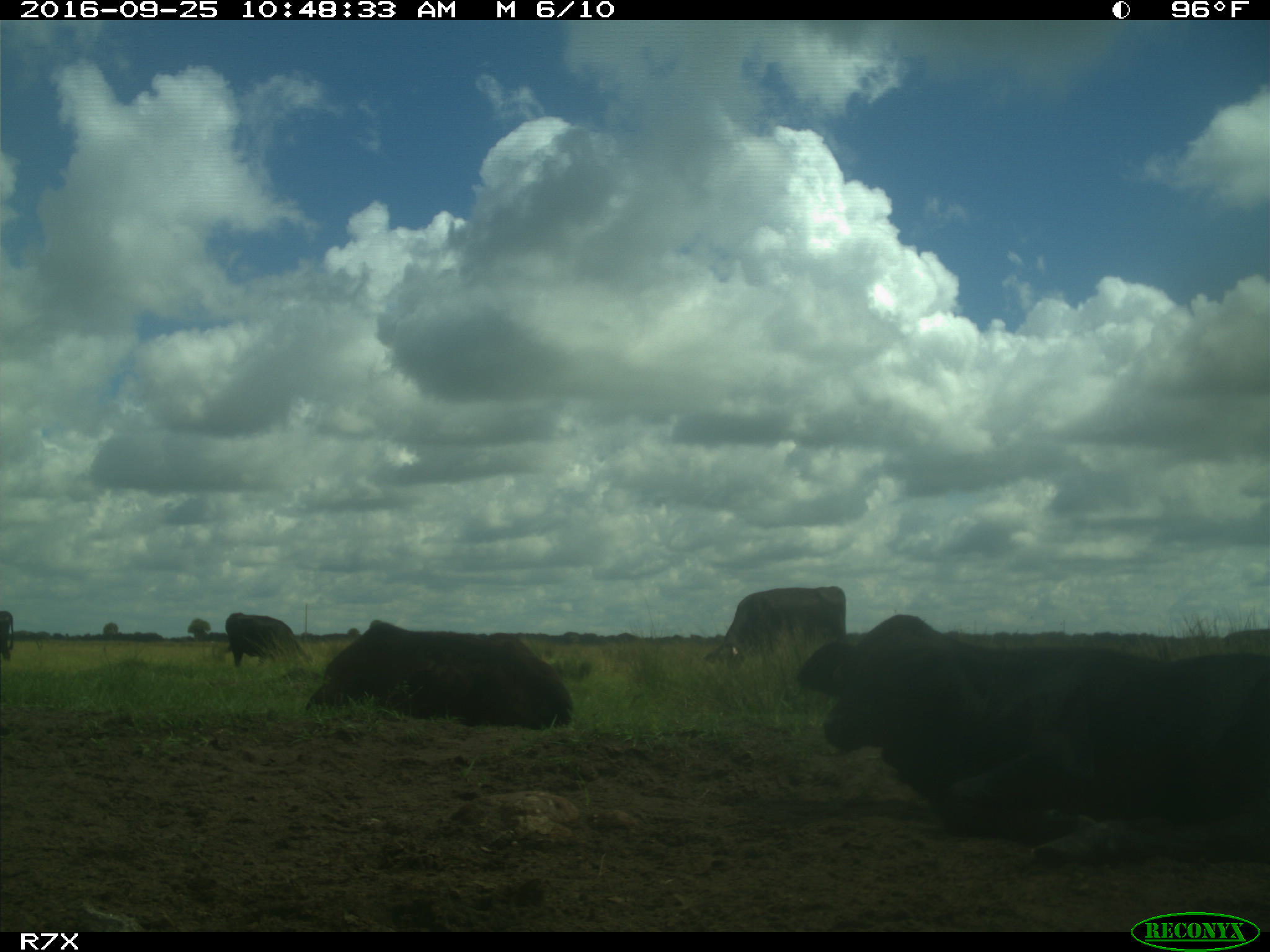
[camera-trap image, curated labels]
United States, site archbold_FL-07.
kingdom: Animalia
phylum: Chordata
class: Mammalia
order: Artiodactyla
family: Bovidae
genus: Bos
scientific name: Bos taurus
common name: domestic cow